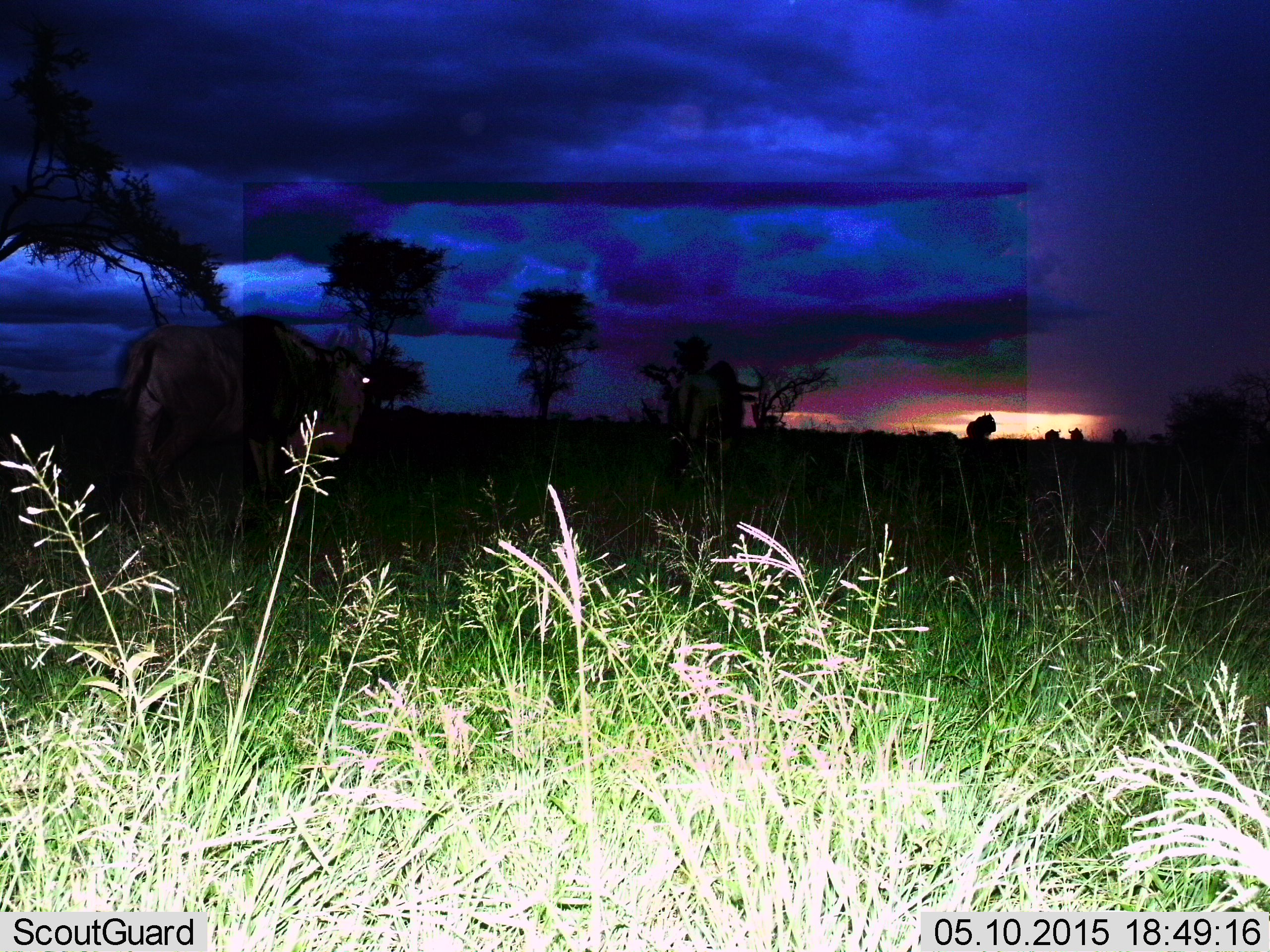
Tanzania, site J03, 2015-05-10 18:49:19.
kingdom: Animalia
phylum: Chordata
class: Mammalia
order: Artiodactyla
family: Bovidae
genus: Connochaetes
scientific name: Connochaetes taurinus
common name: blue wildebeest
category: wildebeest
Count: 2.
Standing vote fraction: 70%.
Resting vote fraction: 0%.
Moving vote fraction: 30%.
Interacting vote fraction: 0%.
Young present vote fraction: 0%.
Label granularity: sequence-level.